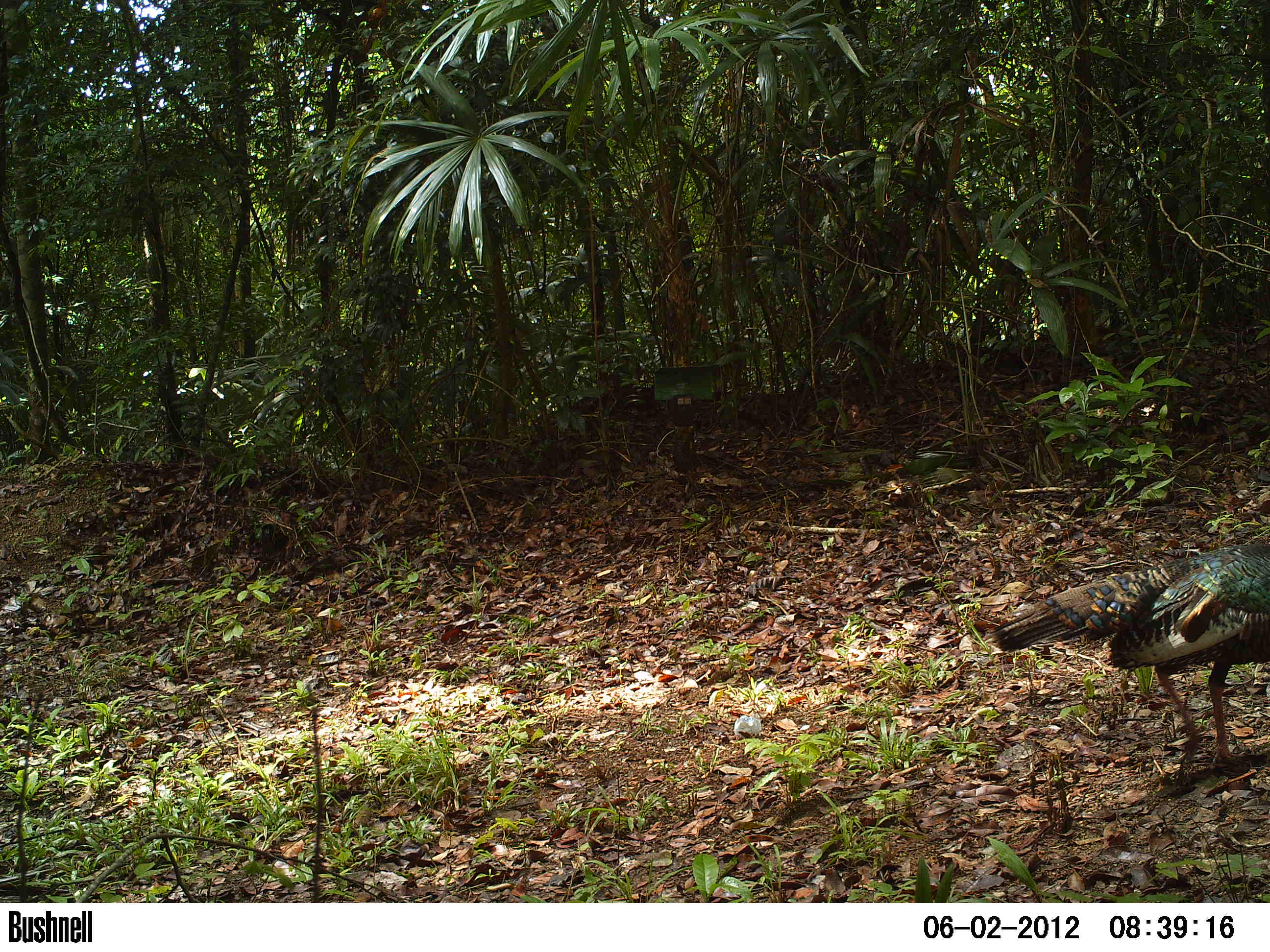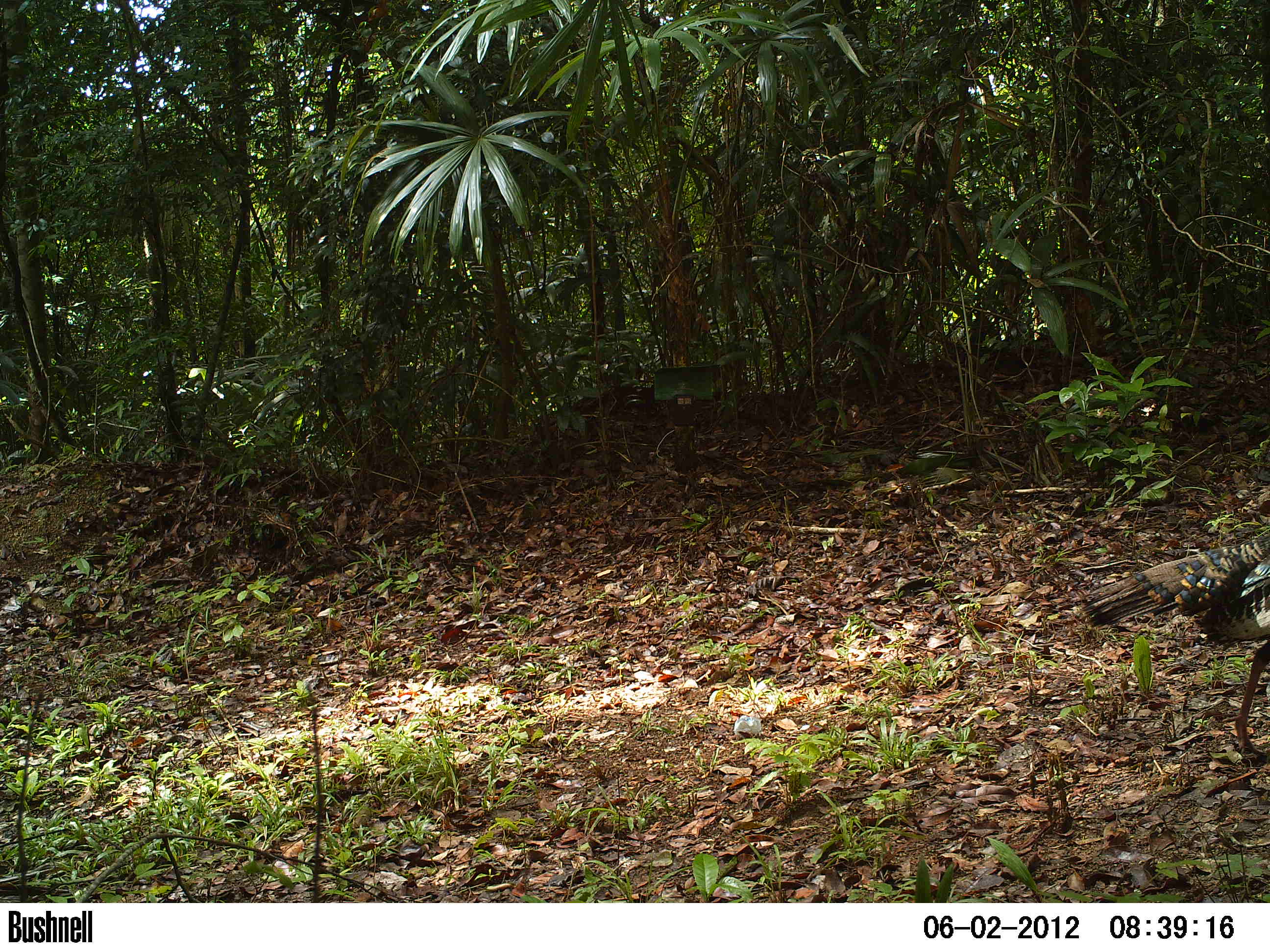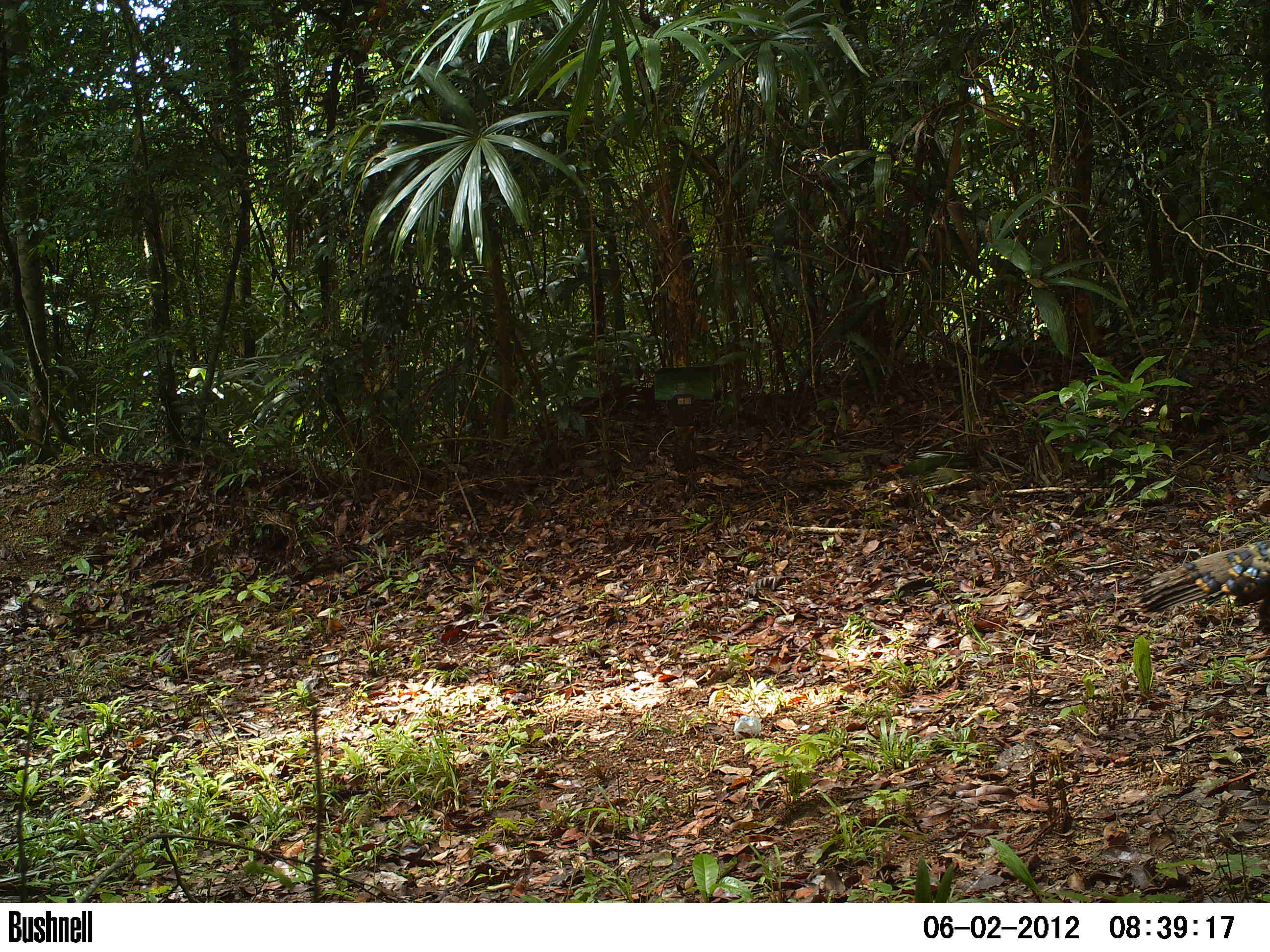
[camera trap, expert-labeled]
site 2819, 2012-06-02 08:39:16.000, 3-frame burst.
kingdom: Animalia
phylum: Chordata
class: Aves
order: Galliformes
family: Phasianidae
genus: Meleagris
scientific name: Meleagris ocellata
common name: ocellated turkey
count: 2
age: adult